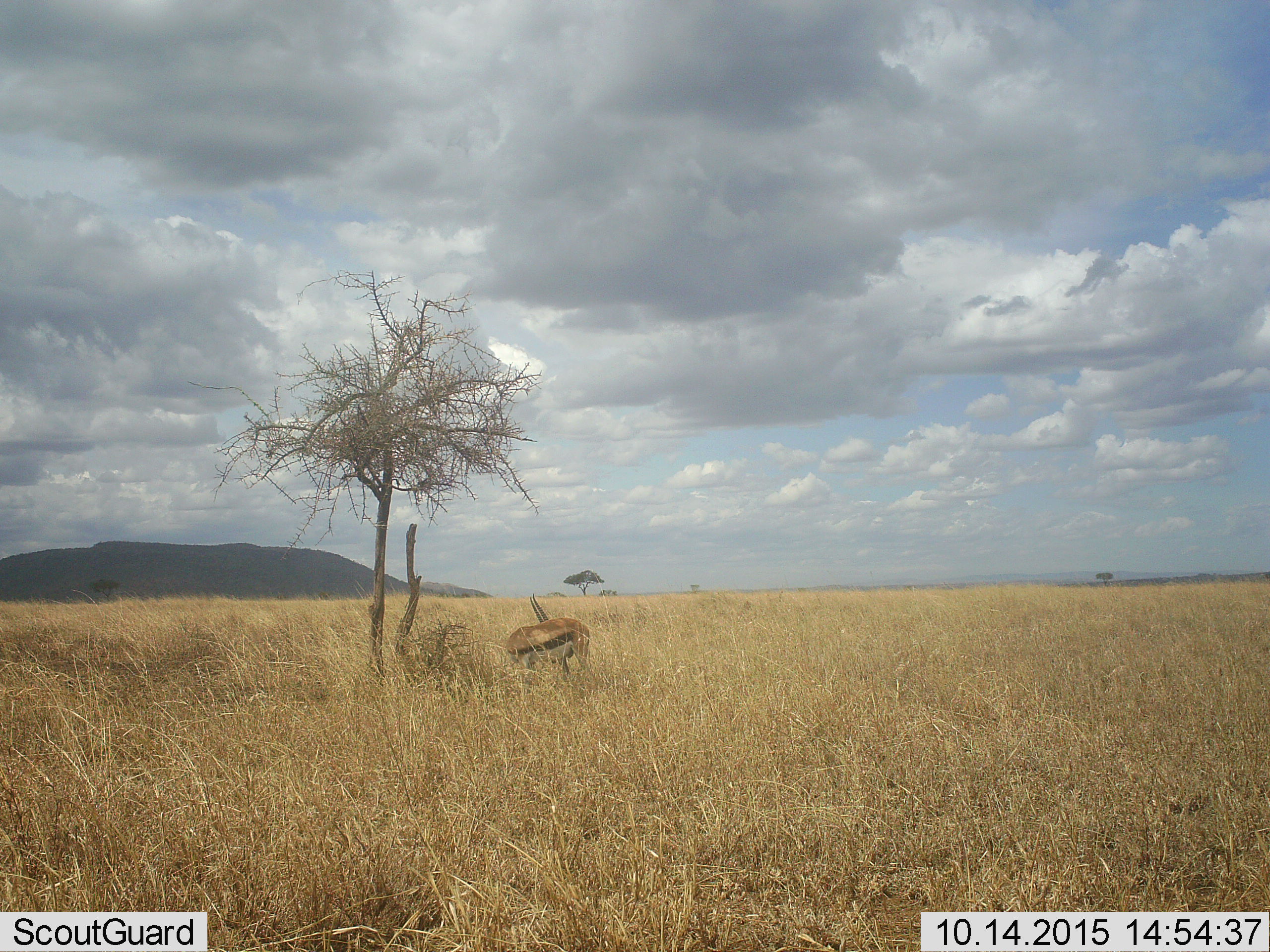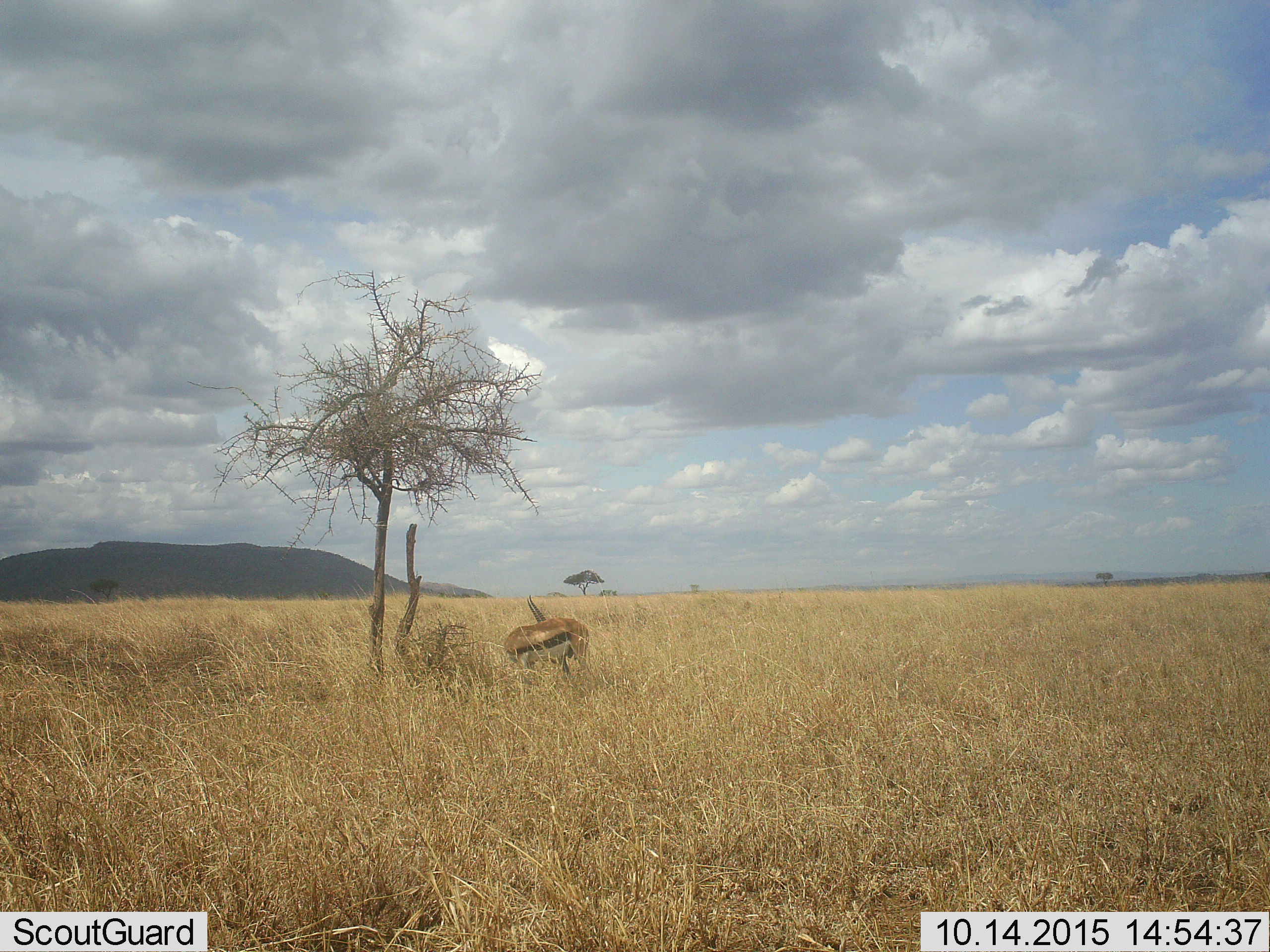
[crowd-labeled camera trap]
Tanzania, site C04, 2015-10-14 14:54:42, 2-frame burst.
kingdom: Animalia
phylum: Chordata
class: Mammalia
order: Artiodactyla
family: Bovidae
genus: Eudorcas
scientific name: Eudorcas thomsonii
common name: thomson's gazelle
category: gazellethomsons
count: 1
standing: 76%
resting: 6%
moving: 0%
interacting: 0%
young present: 0%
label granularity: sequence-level